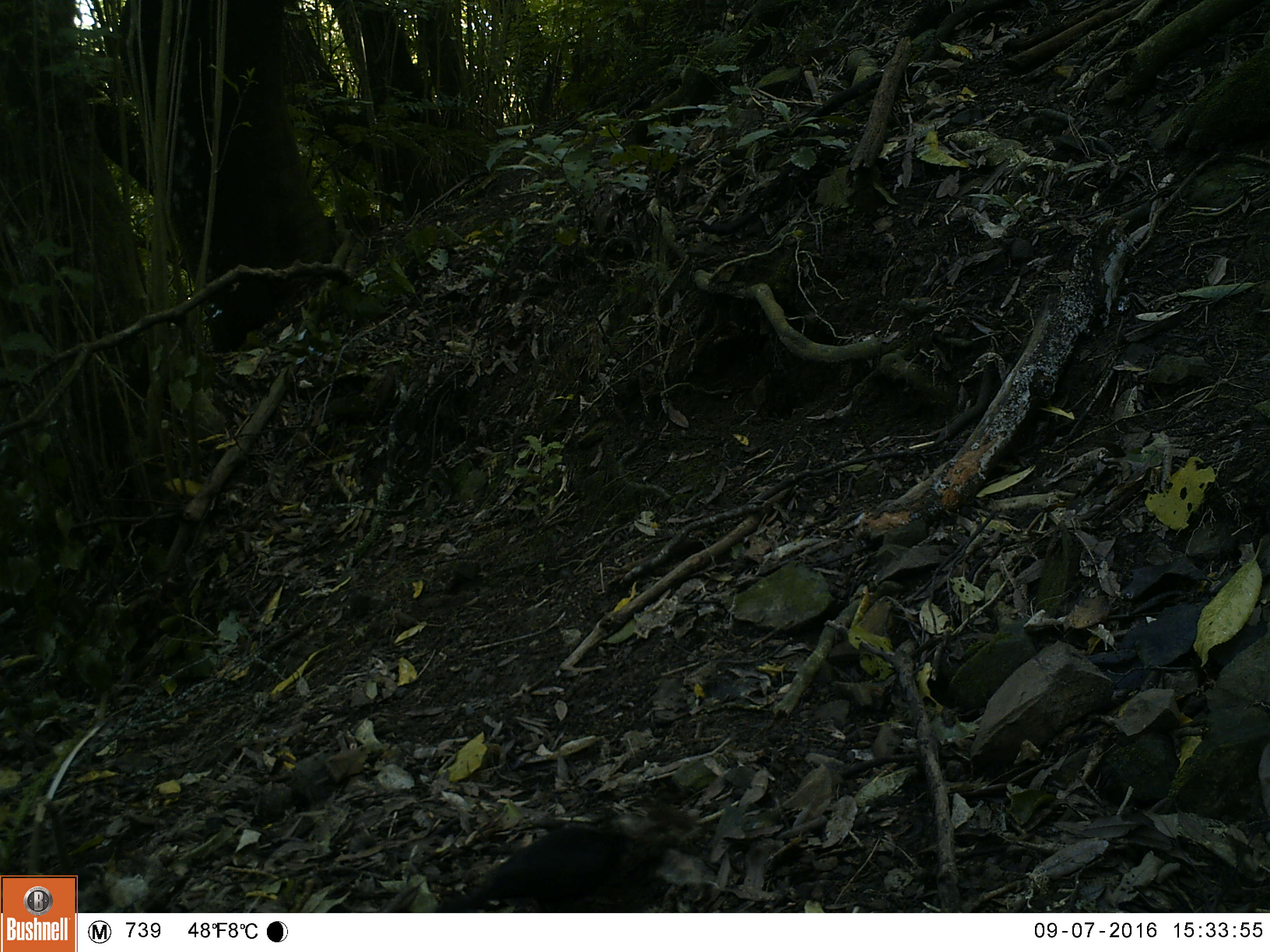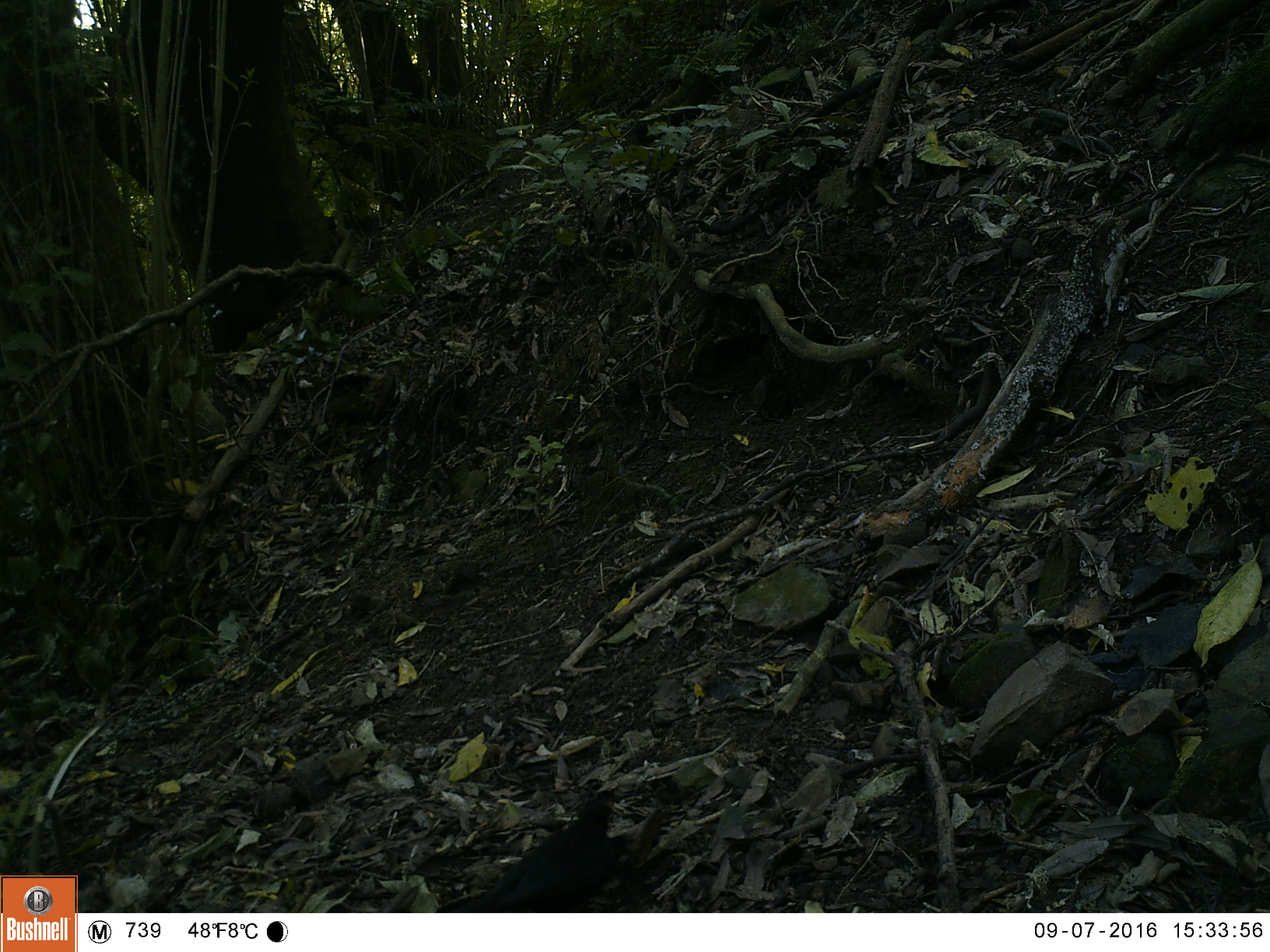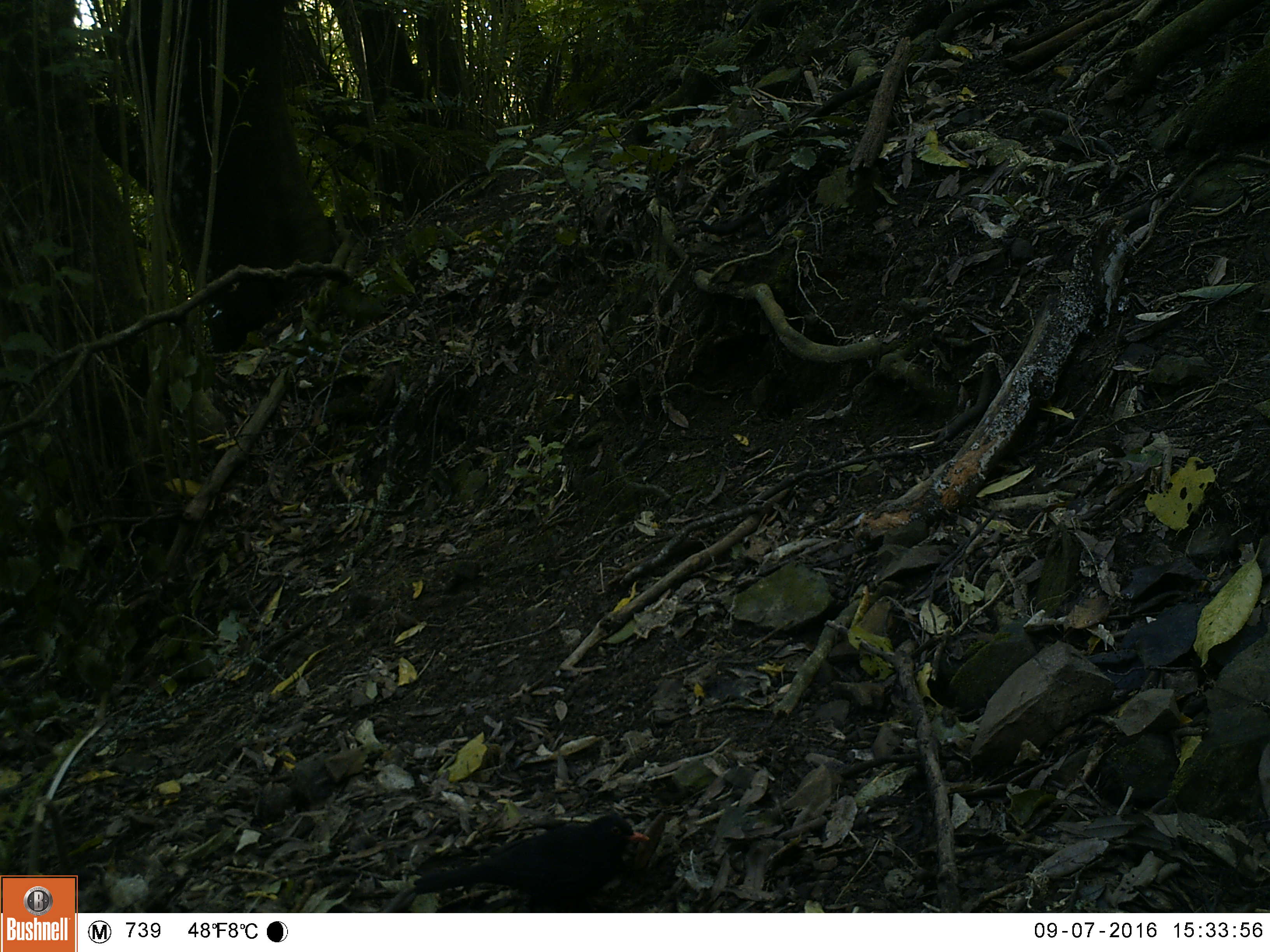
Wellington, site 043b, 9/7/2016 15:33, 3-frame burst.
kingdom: Animalia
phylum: Chordata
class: Aves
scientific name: Aves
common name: bird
Bird (Aves).